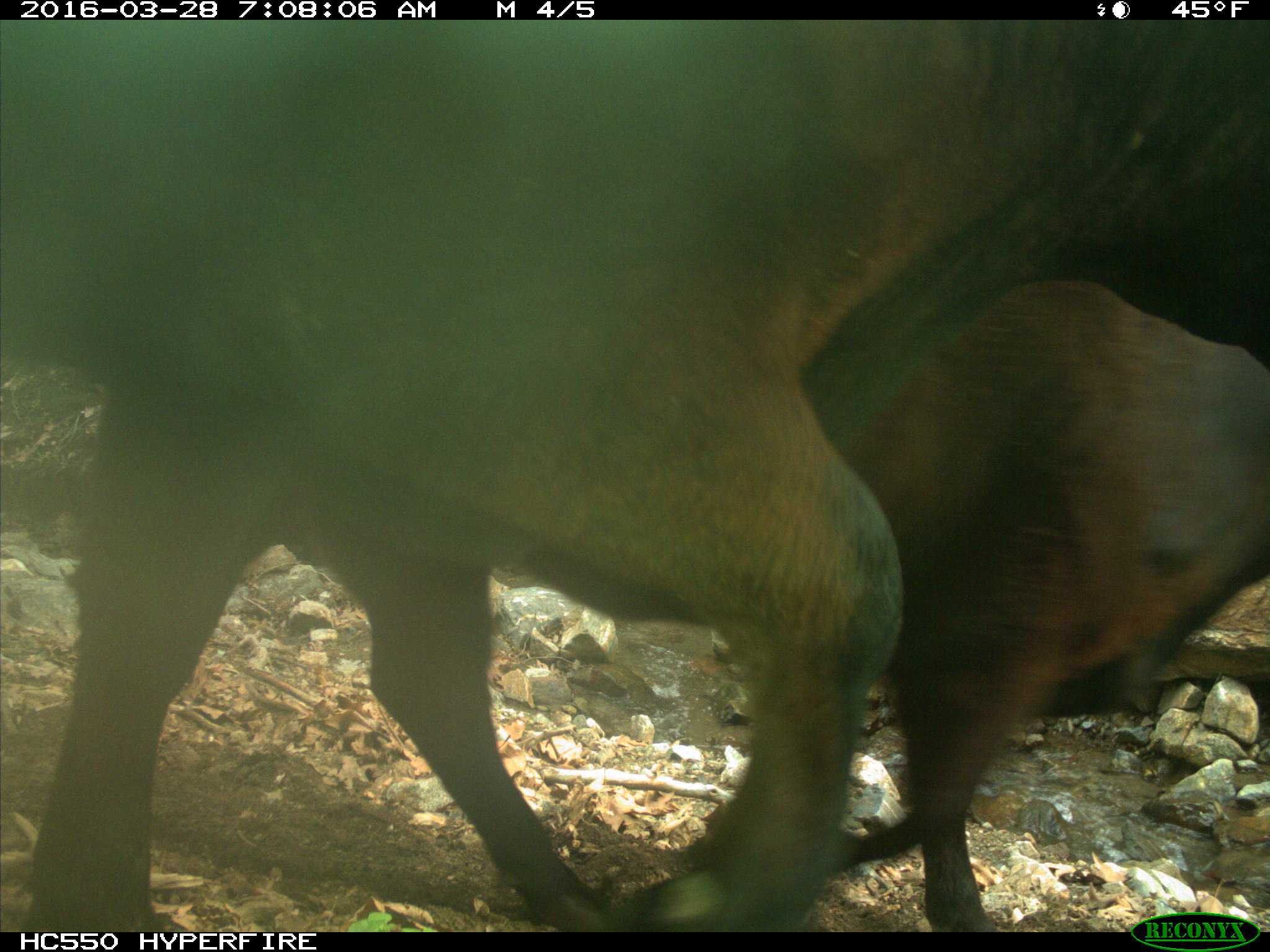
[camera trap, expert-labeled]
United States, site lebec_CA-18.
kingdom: Animalia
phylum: Chordata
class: Mammalia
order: Artiodactyla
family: Bovidae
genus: Bos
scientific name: Bos taurus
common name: domestic cow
Bos taurus (domestic cow).